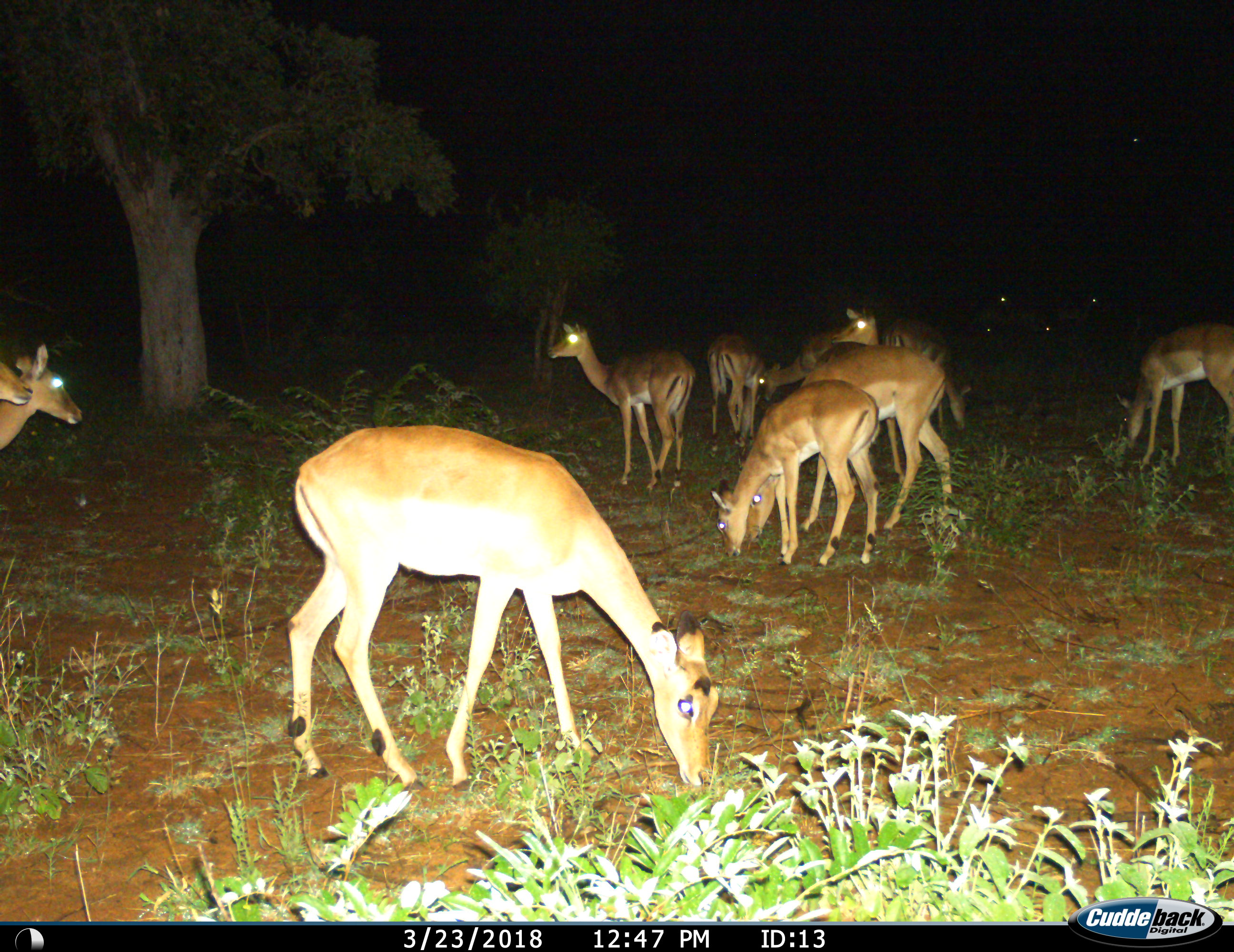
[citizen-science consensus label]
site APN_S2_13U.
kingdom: Animalia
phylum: Chordata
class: Mammalia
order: Artiodactyla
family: Bovidae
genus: Aepyceros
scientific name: Aepyceros melampus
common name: impala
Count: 11-50.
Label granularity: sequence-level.